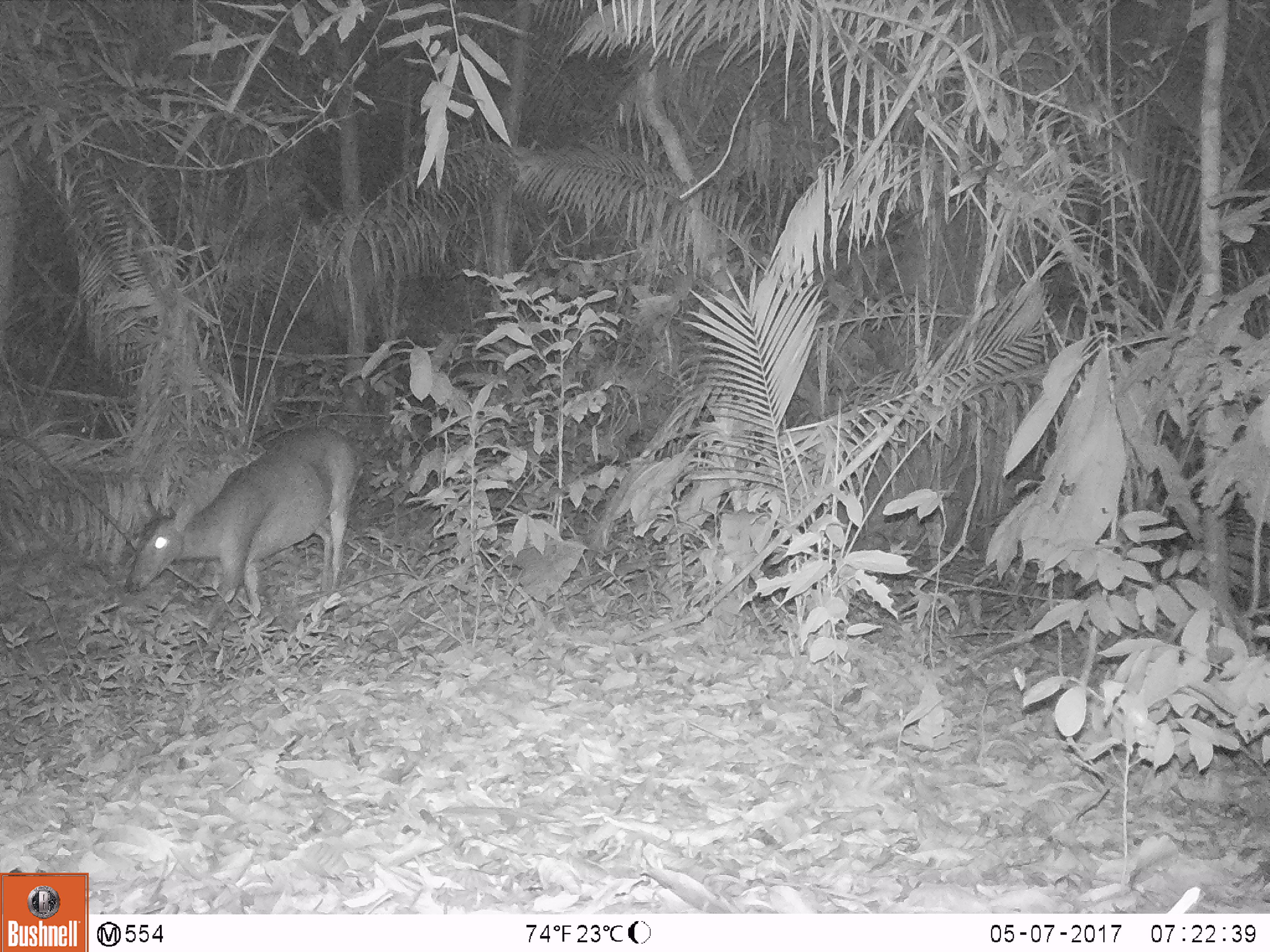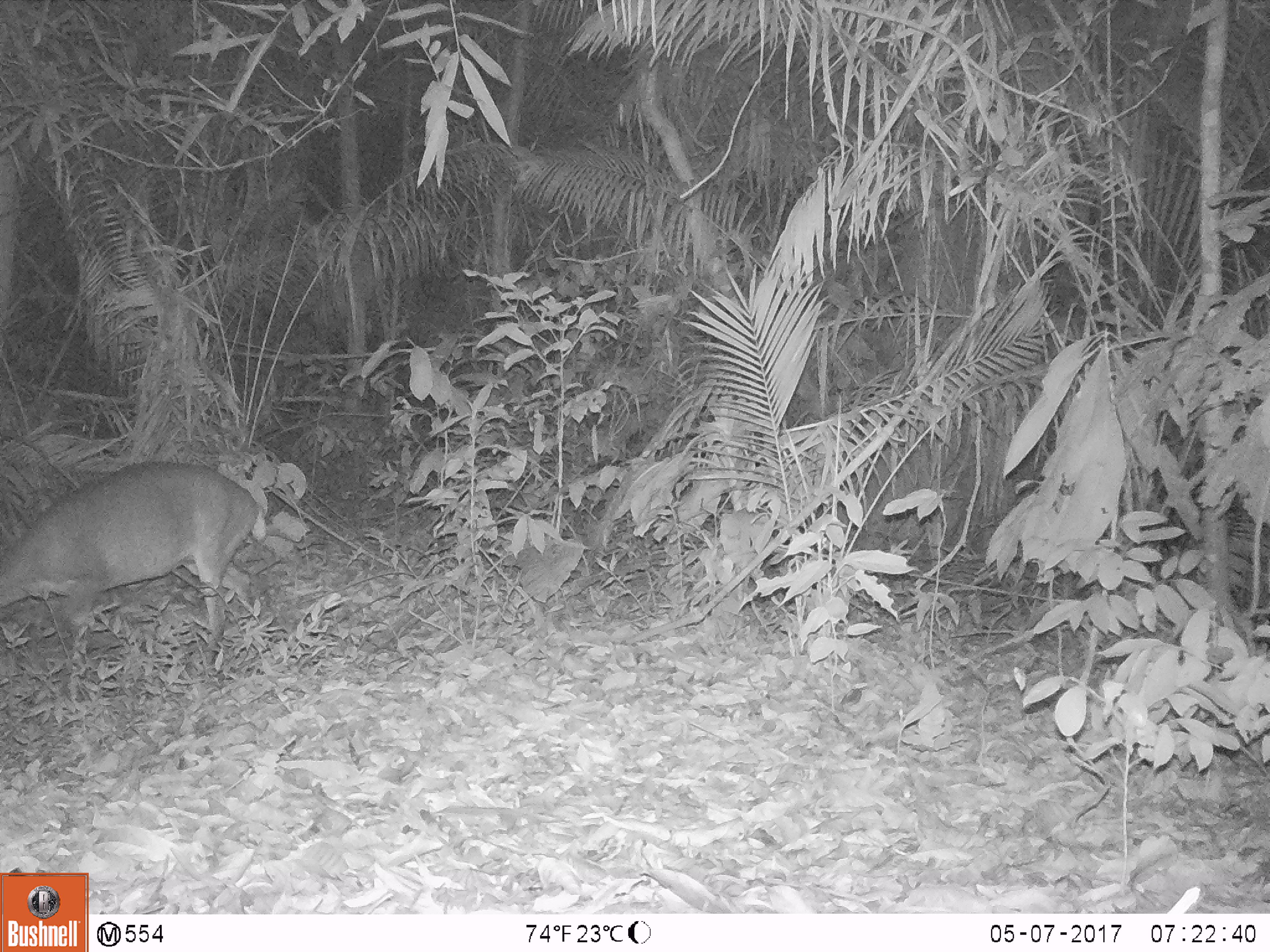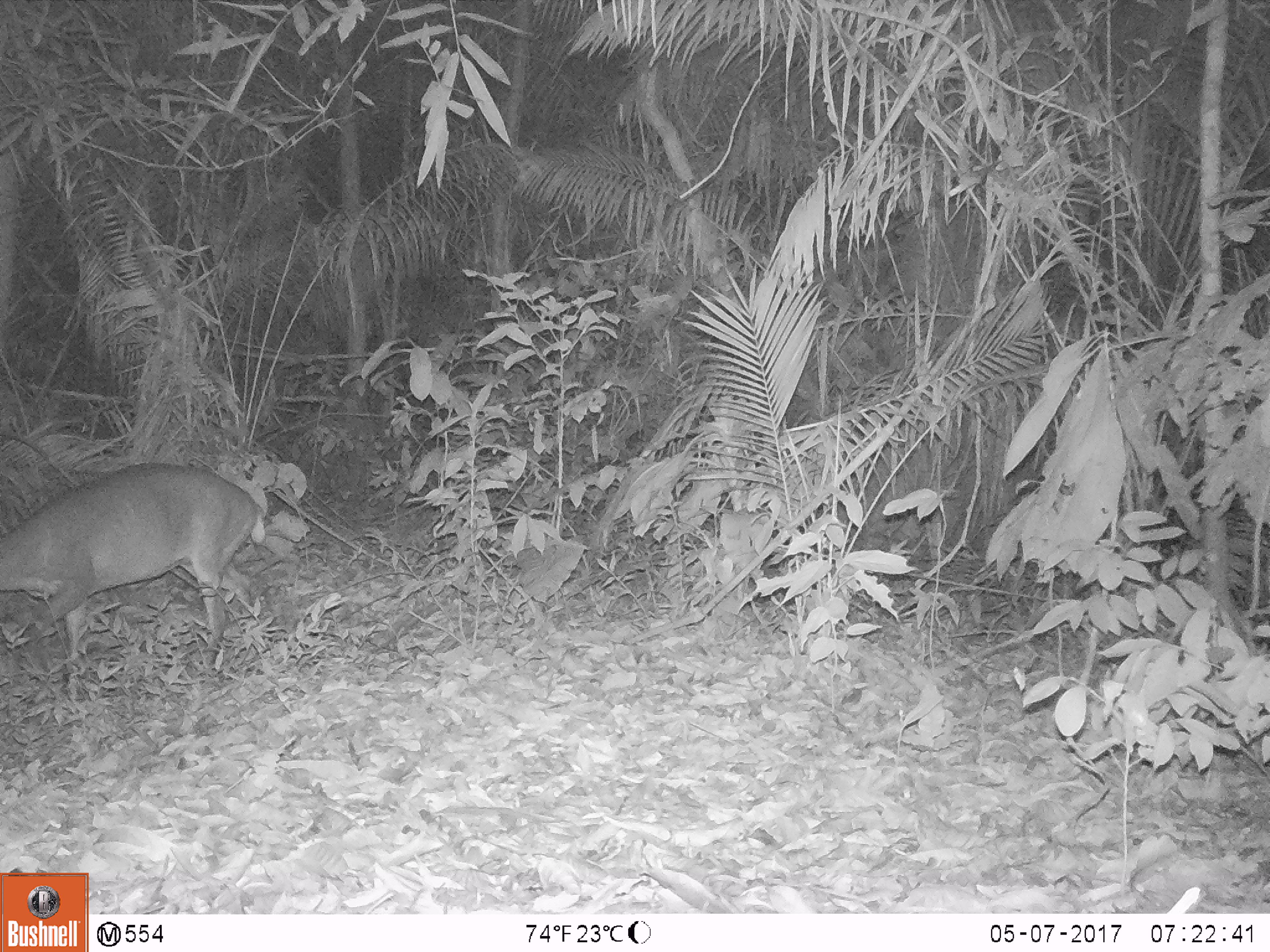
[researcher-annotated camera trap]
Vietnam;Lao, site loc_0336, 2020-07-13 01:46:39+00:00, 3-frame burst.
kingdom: Animalia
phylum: Chordata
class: Mammalia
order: Artiodactyla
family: Cervidae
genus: Muntiacus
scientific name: Muntiacus vuquangensis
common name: large-antlered muntjac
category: large antlered muntjac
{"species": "large antlered muntjac (large-antlered muntjac) (Muntiacus vuquangensis)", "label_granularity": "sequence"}